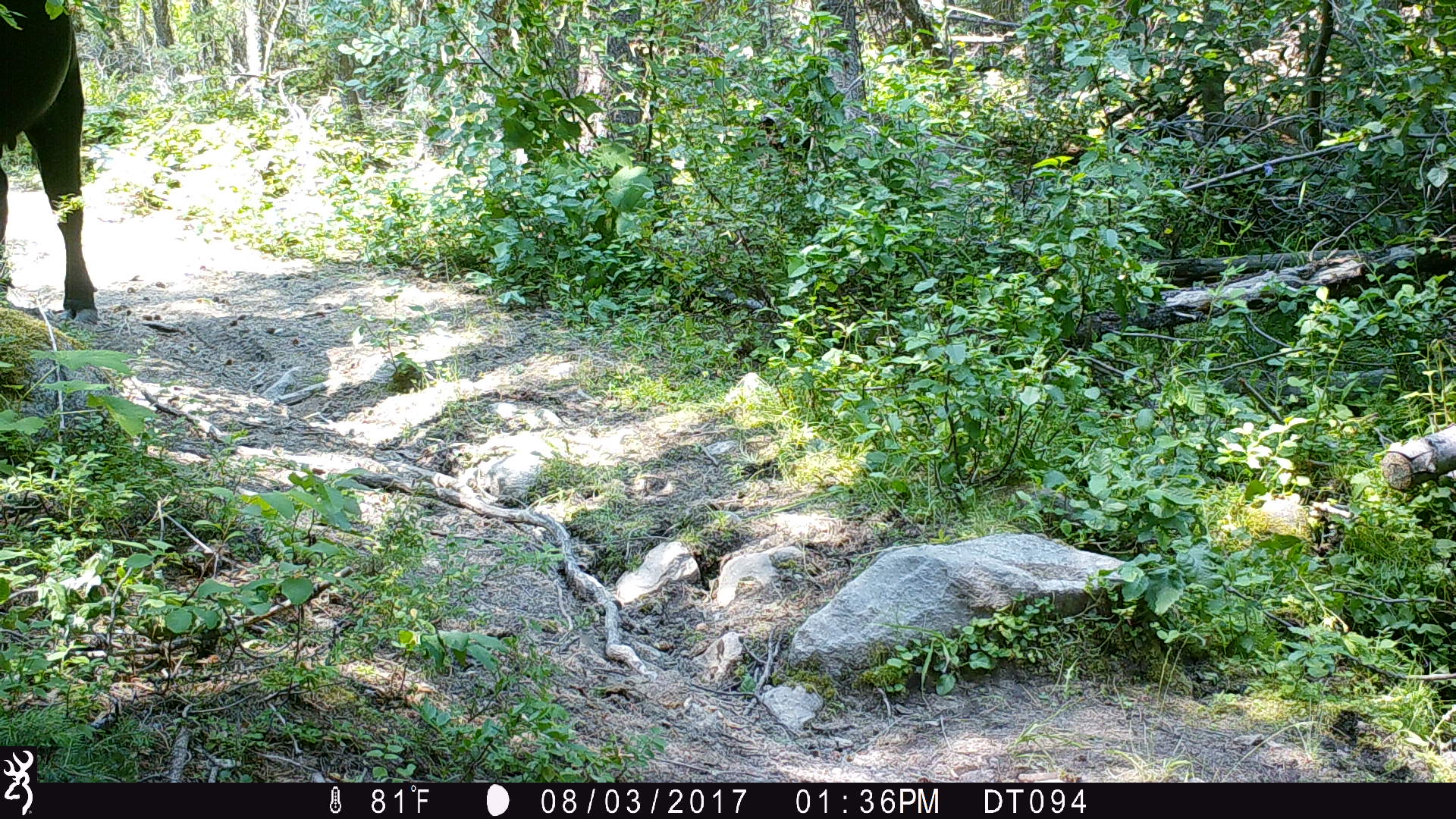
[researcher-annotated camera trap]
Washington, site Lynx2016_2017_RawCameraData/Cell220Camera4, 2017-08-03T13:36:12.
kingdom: Animalia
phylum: Chordata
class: Mammalia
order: Artiodactyla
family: Bovidae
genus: Bos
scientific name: Bos taurus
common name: domestic cattle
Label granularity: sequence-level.